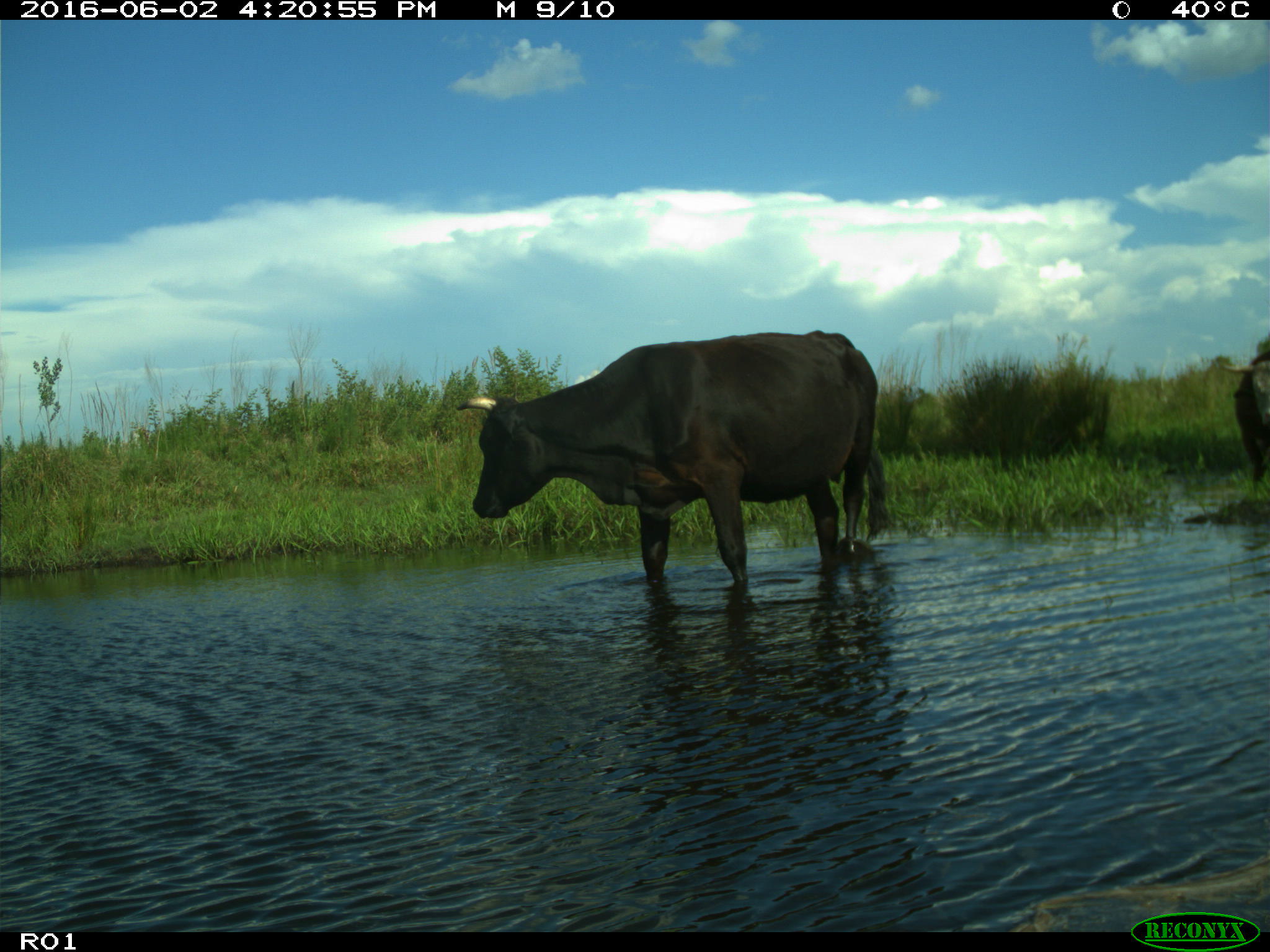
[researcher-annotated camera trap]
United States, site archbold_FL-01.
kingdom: Animalia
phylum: Chordata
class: Mammalia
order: Artiodactyla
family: Bovidae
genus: Bos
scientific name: Bos taurus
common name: domestic cow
Bos taurus (domestic cow).